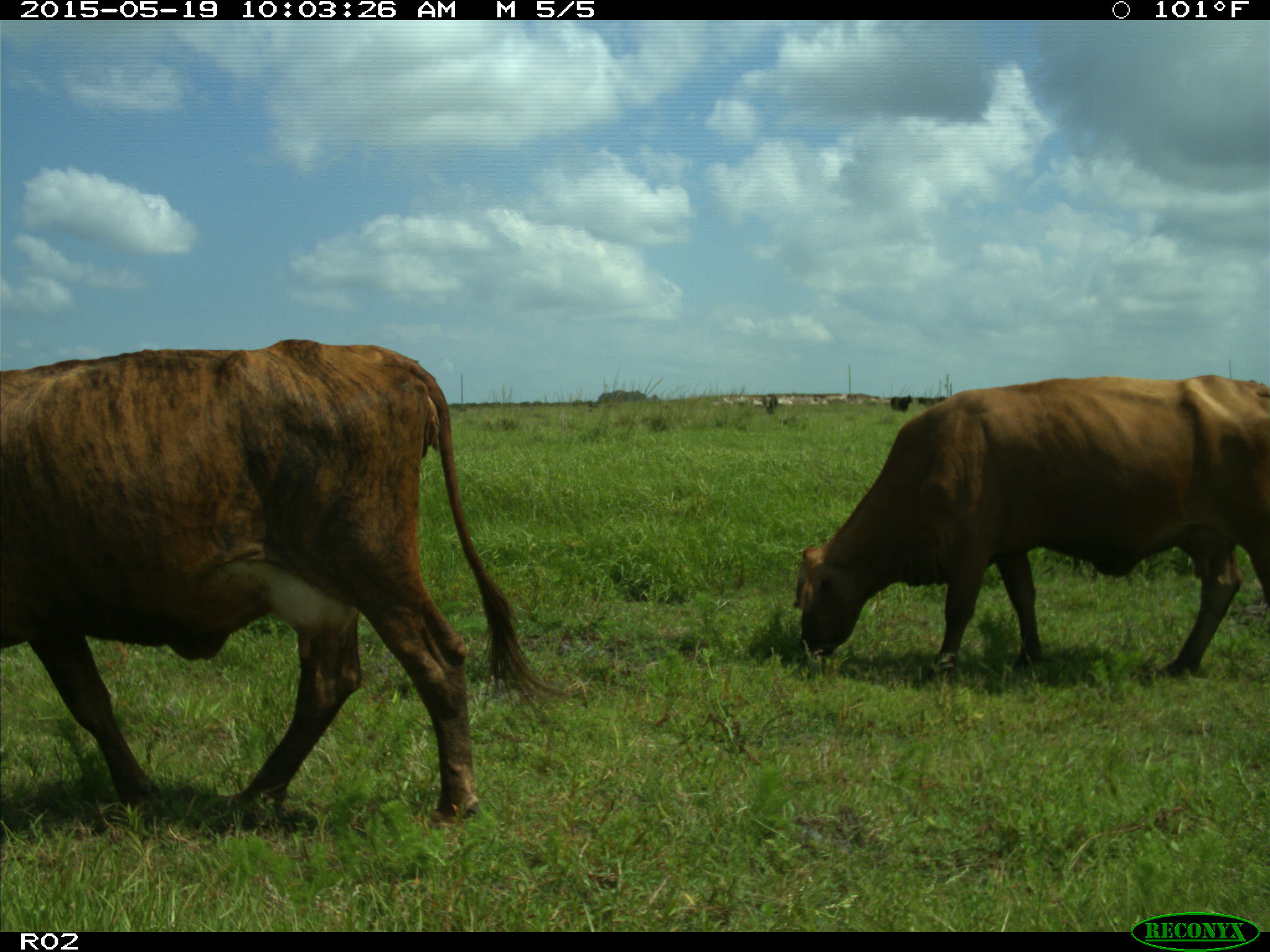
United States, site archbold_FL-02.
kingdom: Animalia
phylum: Chordata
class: Mammalia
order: Artiodactyla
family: Bovidae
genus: Bos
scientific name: Bos taurus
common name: domestic cow